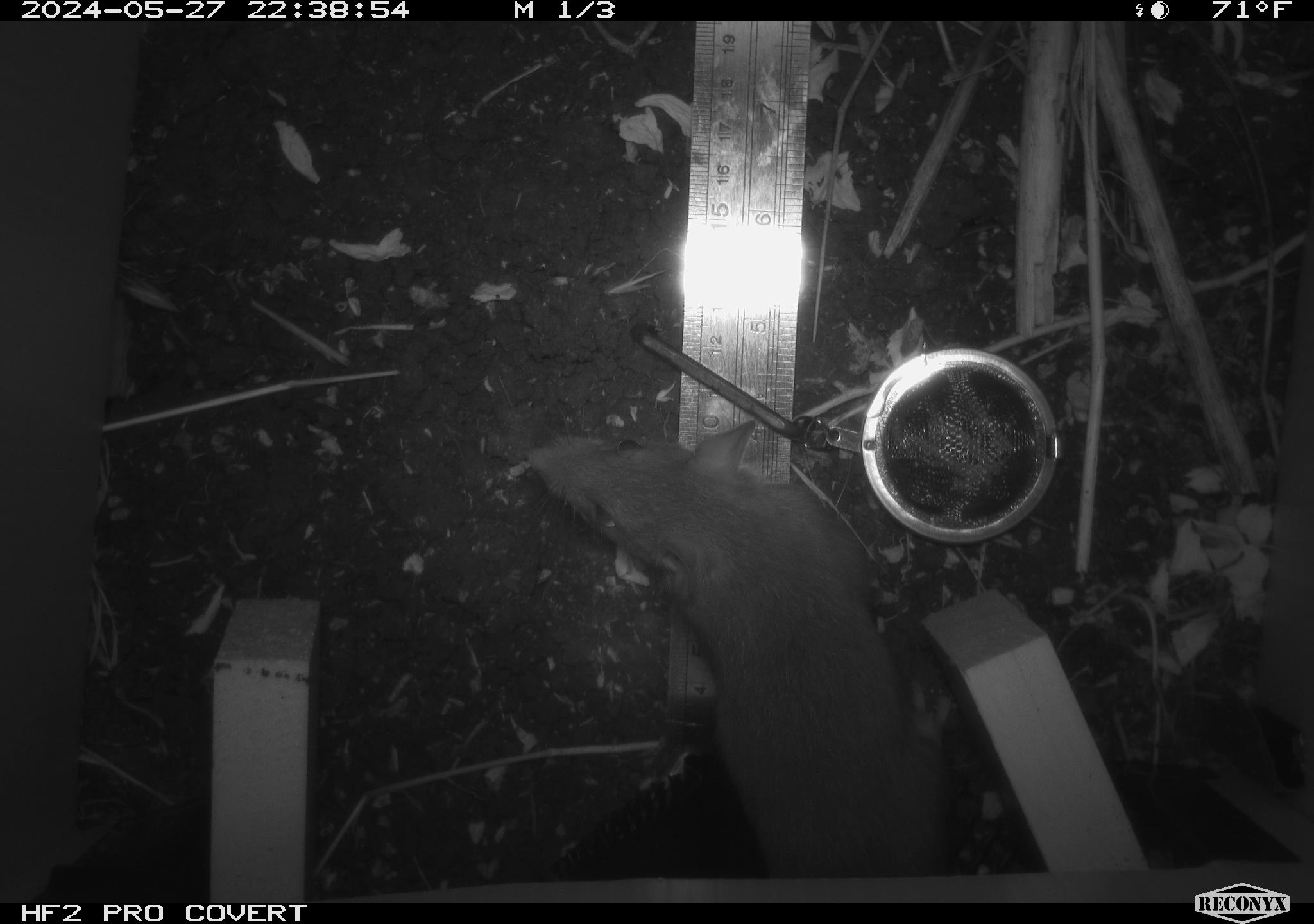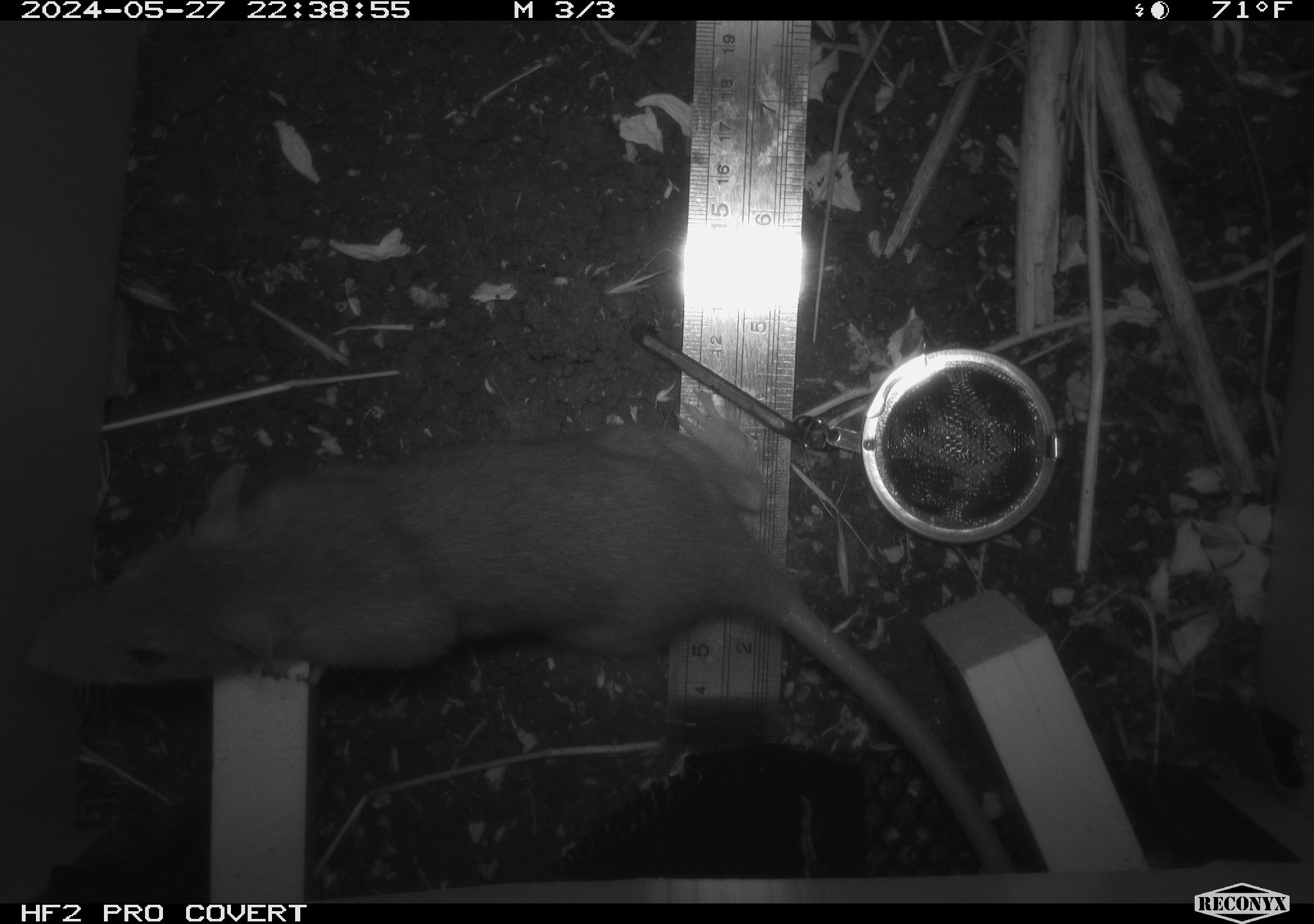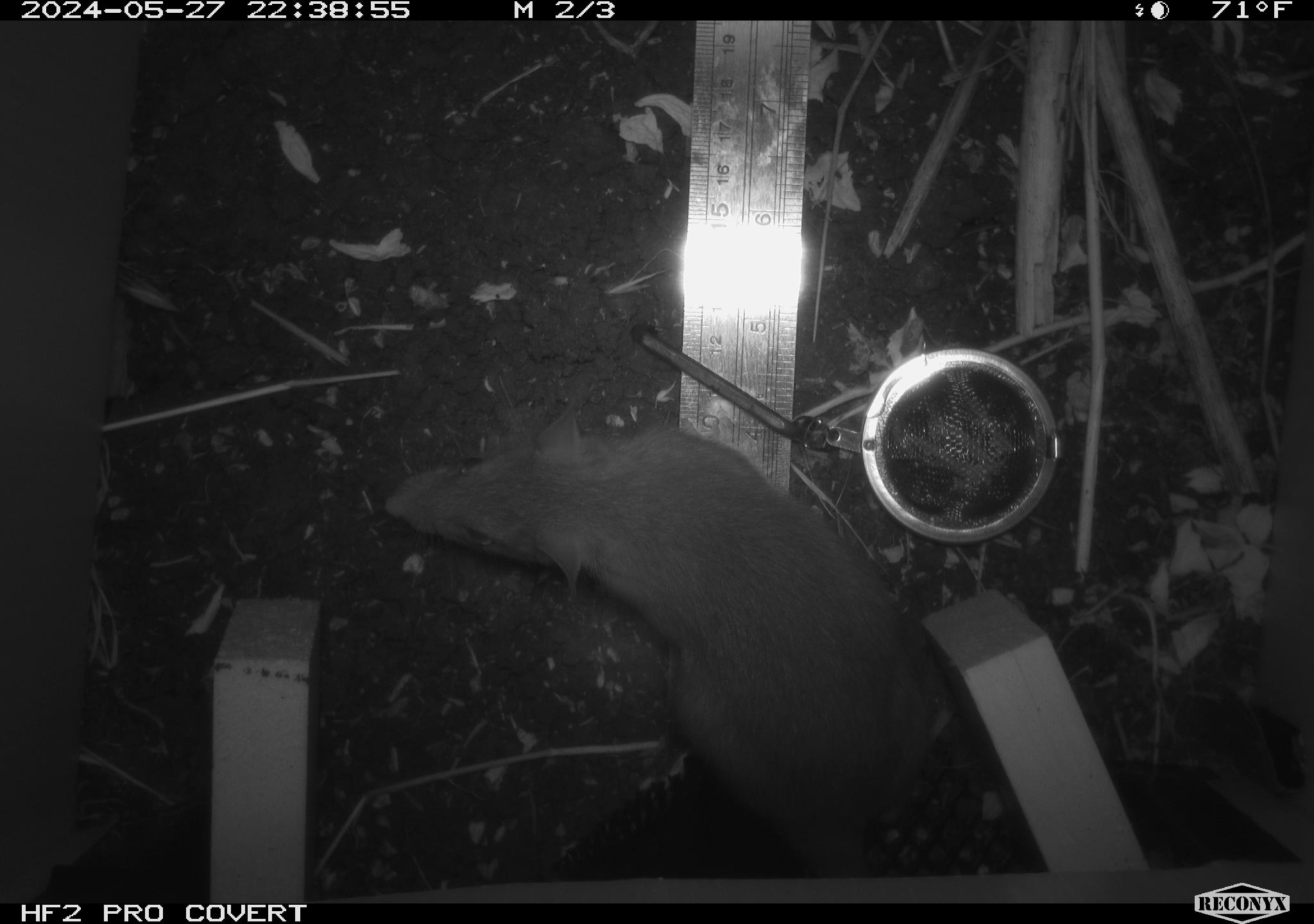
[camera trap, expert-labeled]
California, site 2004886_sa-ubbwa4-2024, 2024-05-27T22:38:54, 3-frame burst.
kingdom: Animalia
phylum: Chordata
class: Mammalia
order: Rodentia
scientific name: Rodentia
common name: woodrat or rat or mouse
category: woodrat or rat or mouse species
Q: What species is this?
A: Woodrat or rat or mouse species (woodrat or rat or mouse) (Rodentia).